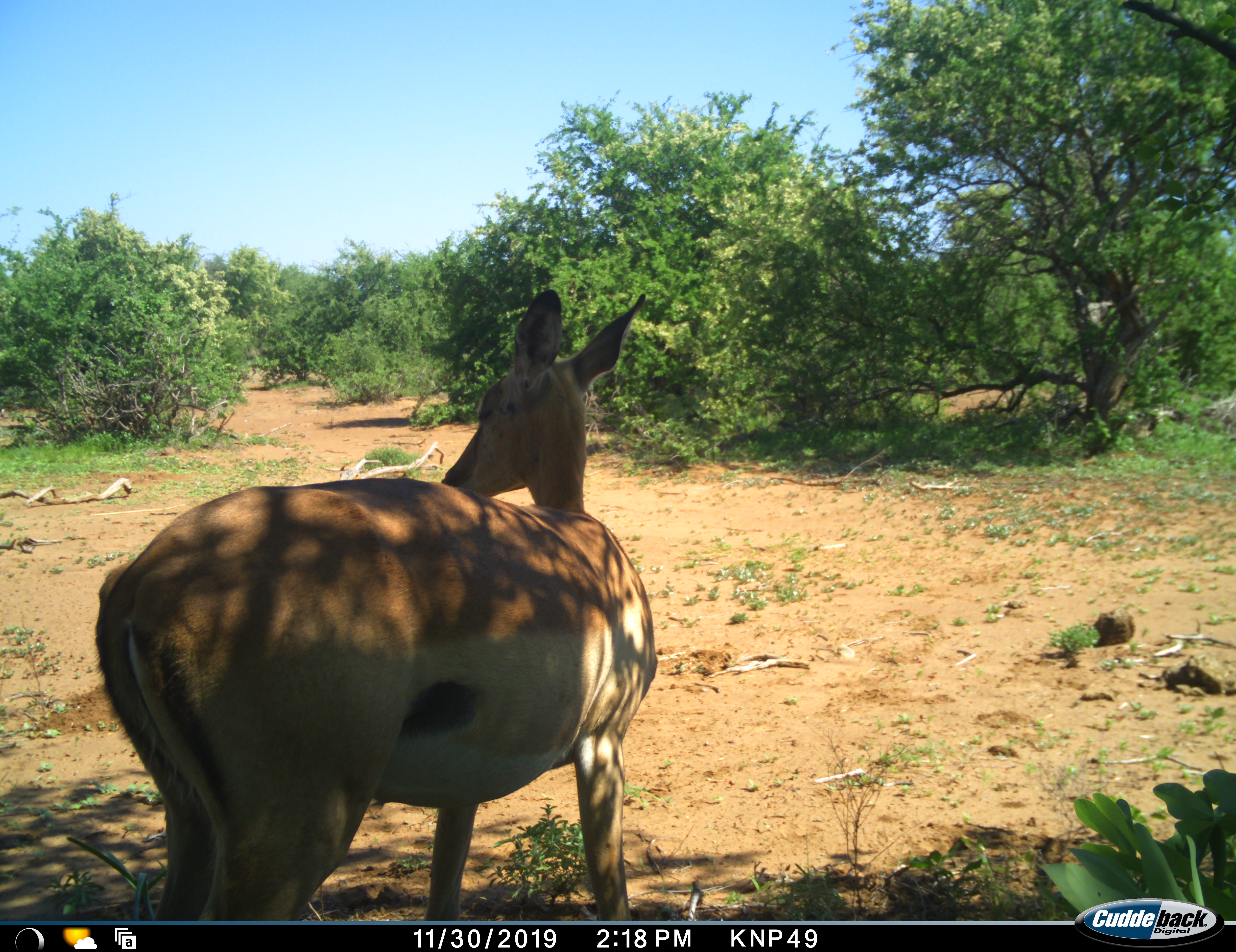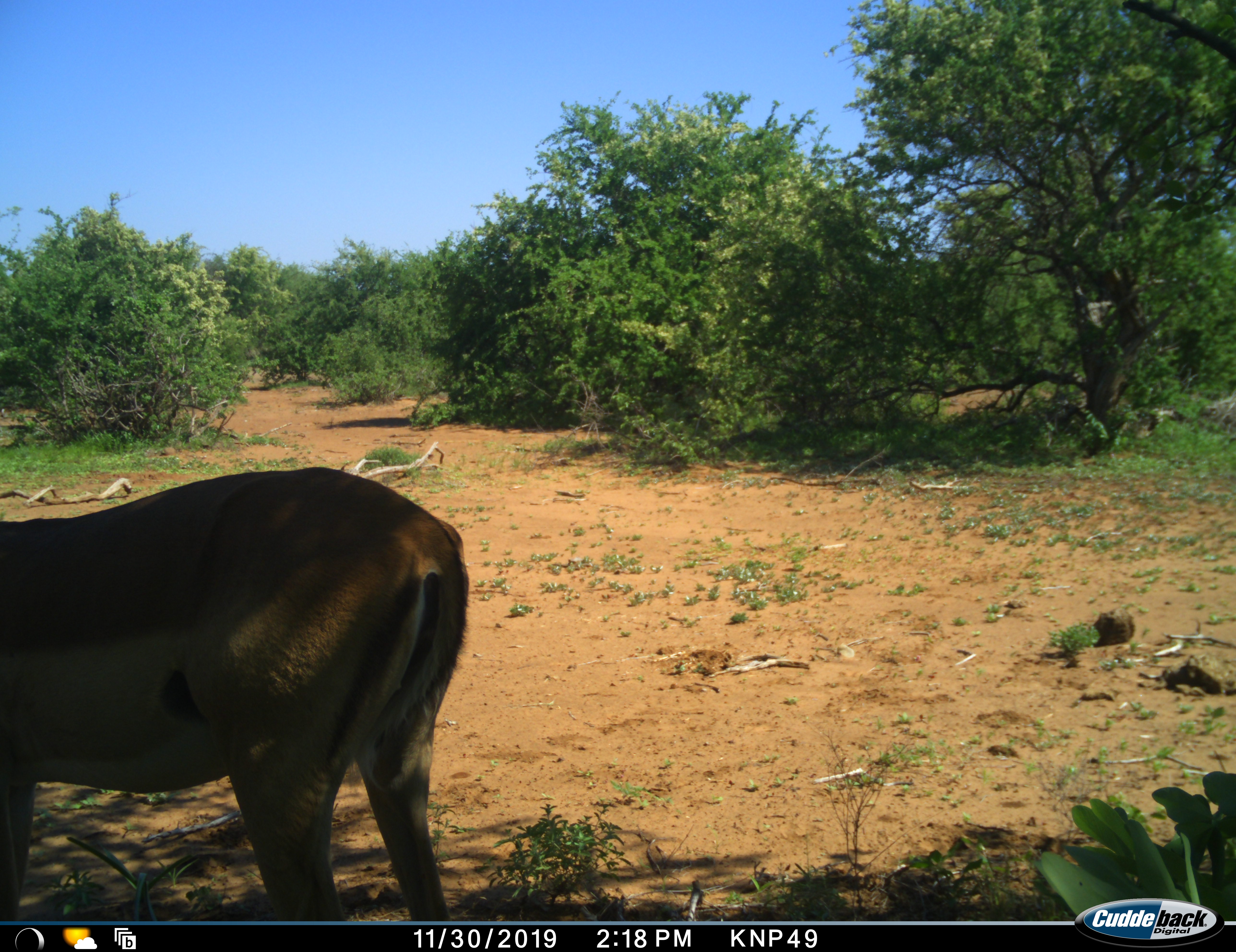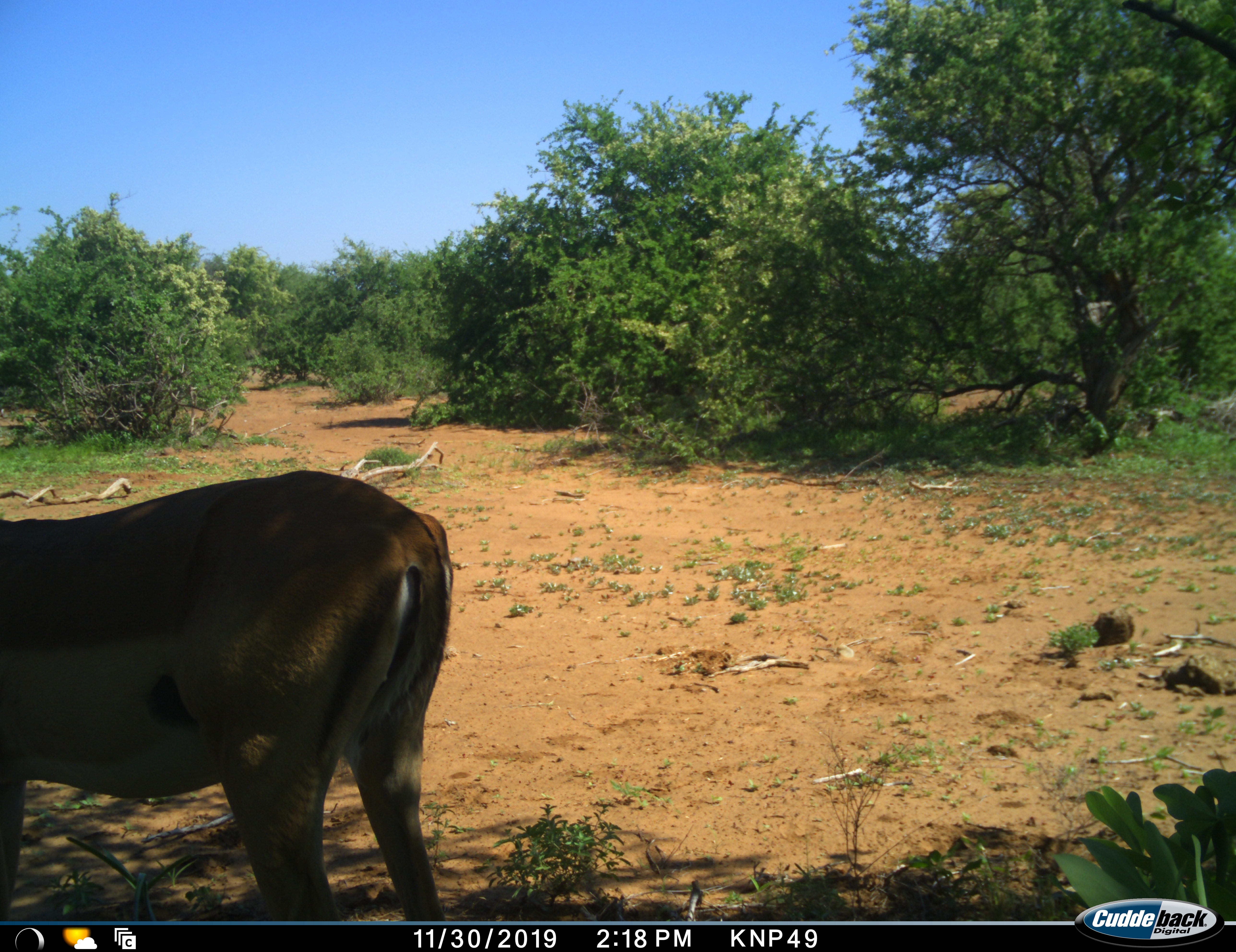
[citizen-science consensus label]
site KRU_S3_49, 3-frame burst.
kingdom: Animalia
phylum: Chordata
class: Mammalia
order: Artiodactyla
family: Bovidae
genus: Aepyceros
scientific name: Aepyceros melampus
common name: impala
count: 1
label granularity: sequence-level